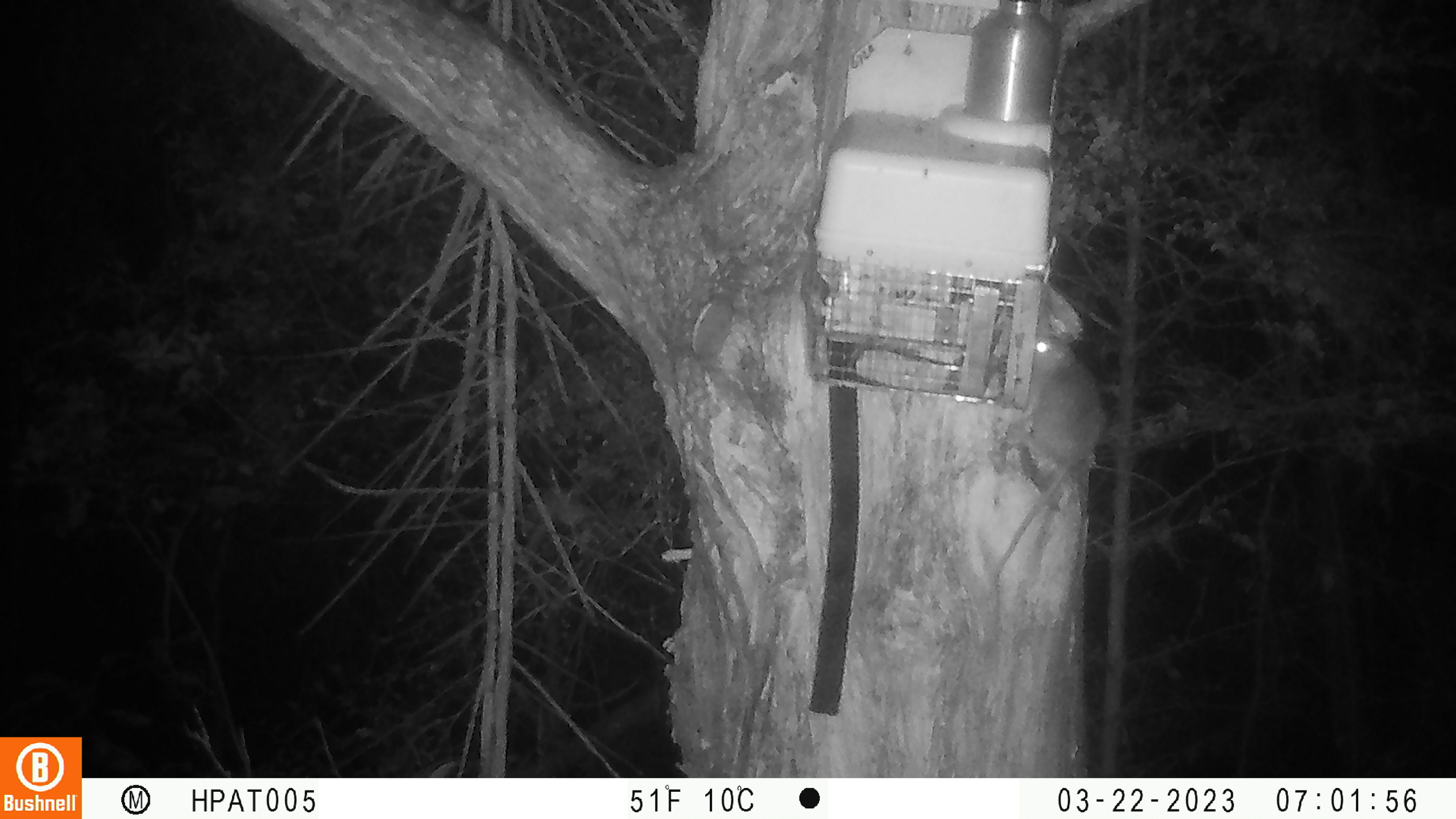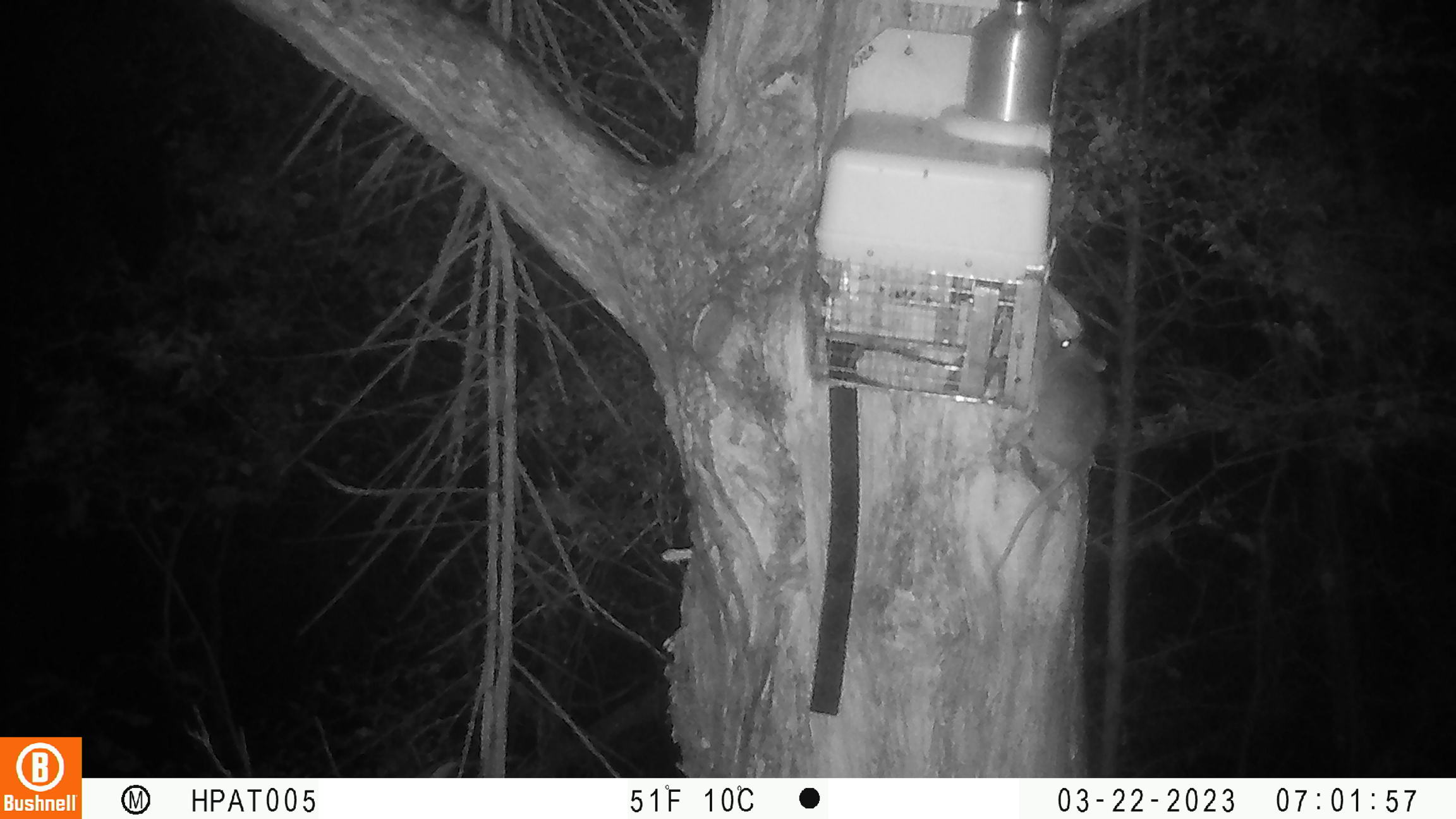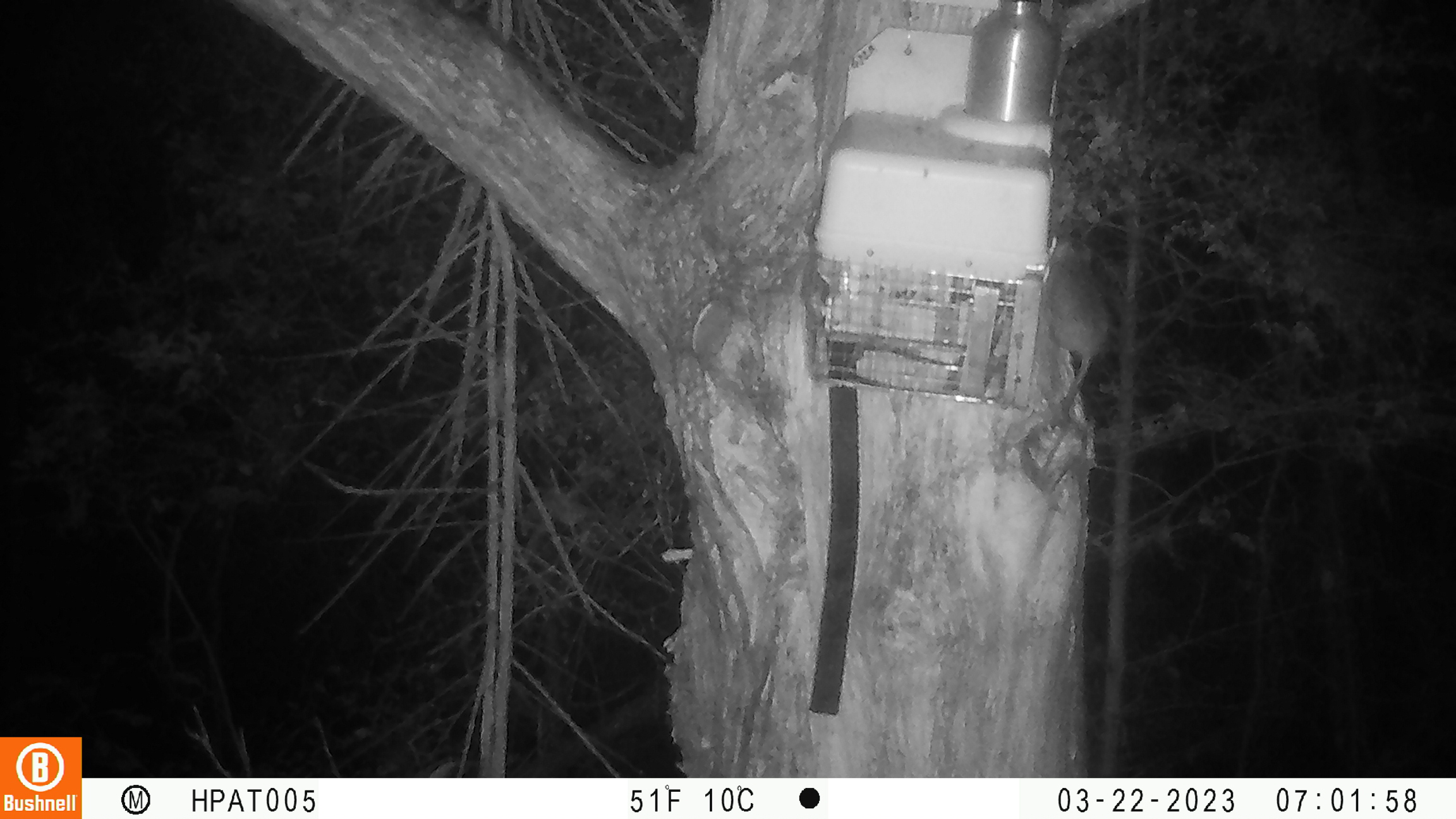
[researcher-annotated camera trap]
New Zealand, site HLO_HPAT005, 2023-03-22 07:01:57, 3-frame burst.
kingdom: Animalia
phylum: Chordata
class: Mammalia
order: Rodentia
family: Muridae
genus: Rattus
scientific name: Rattus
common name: rat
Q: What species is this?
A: Rat (Rattus).